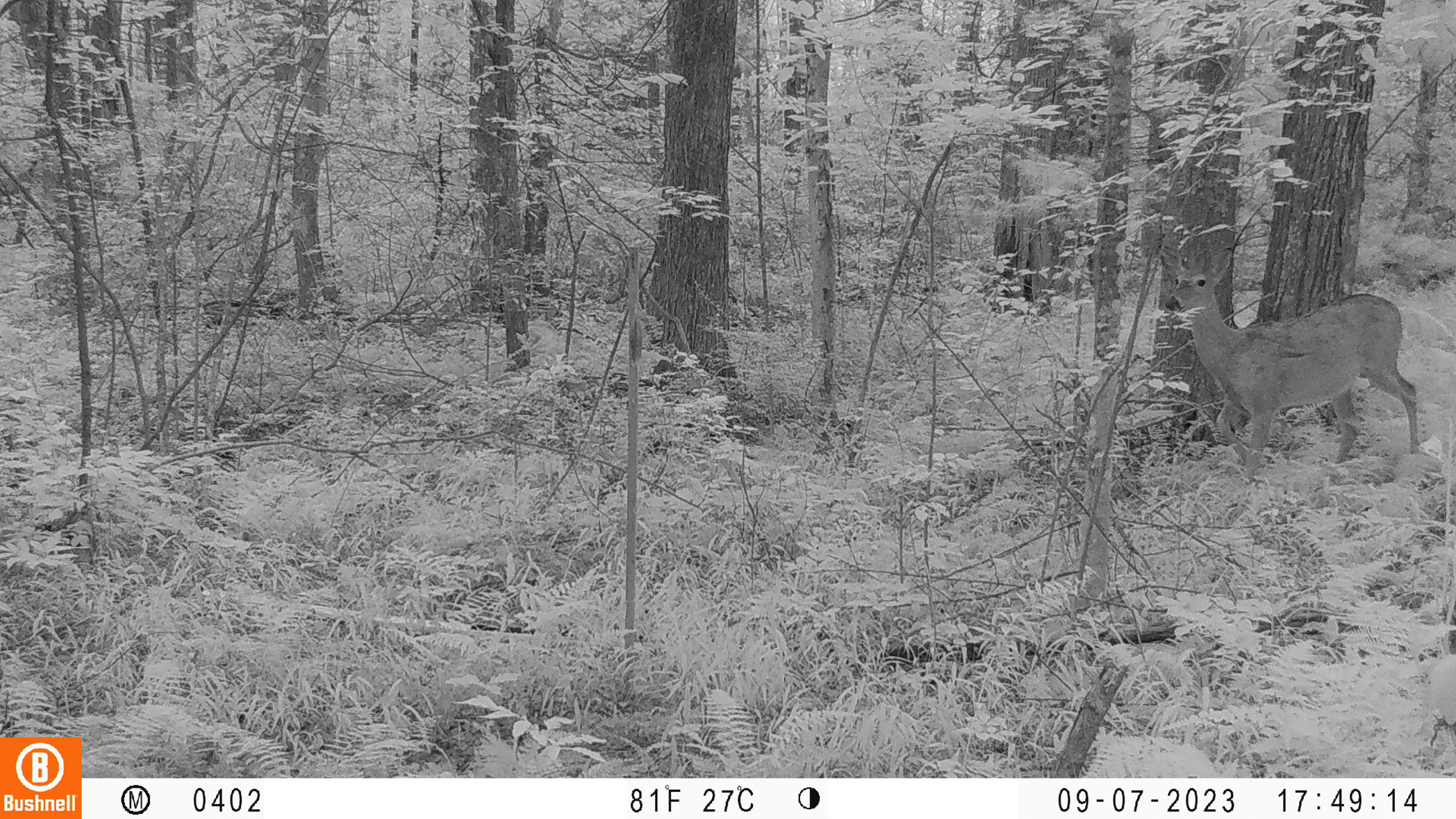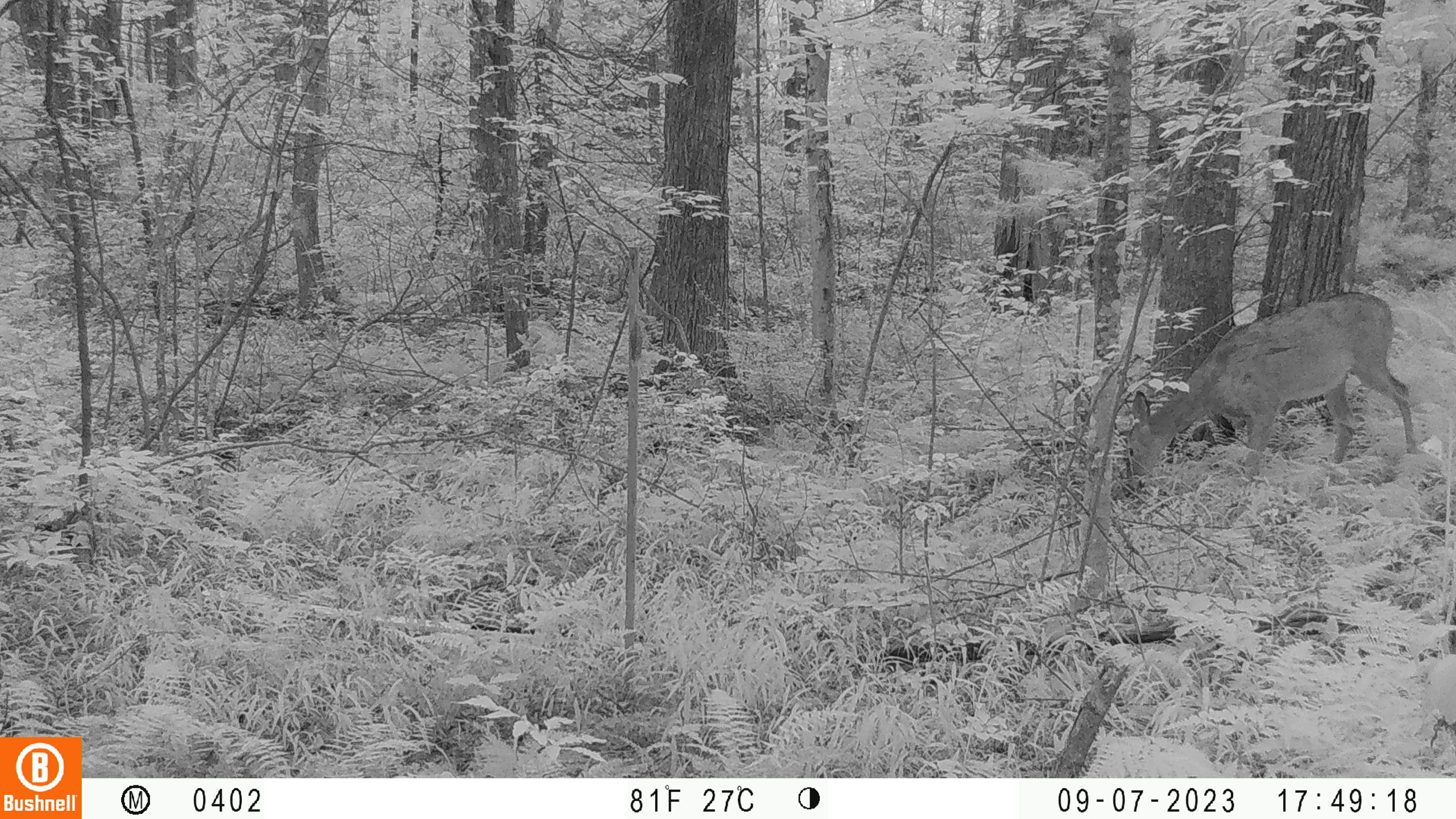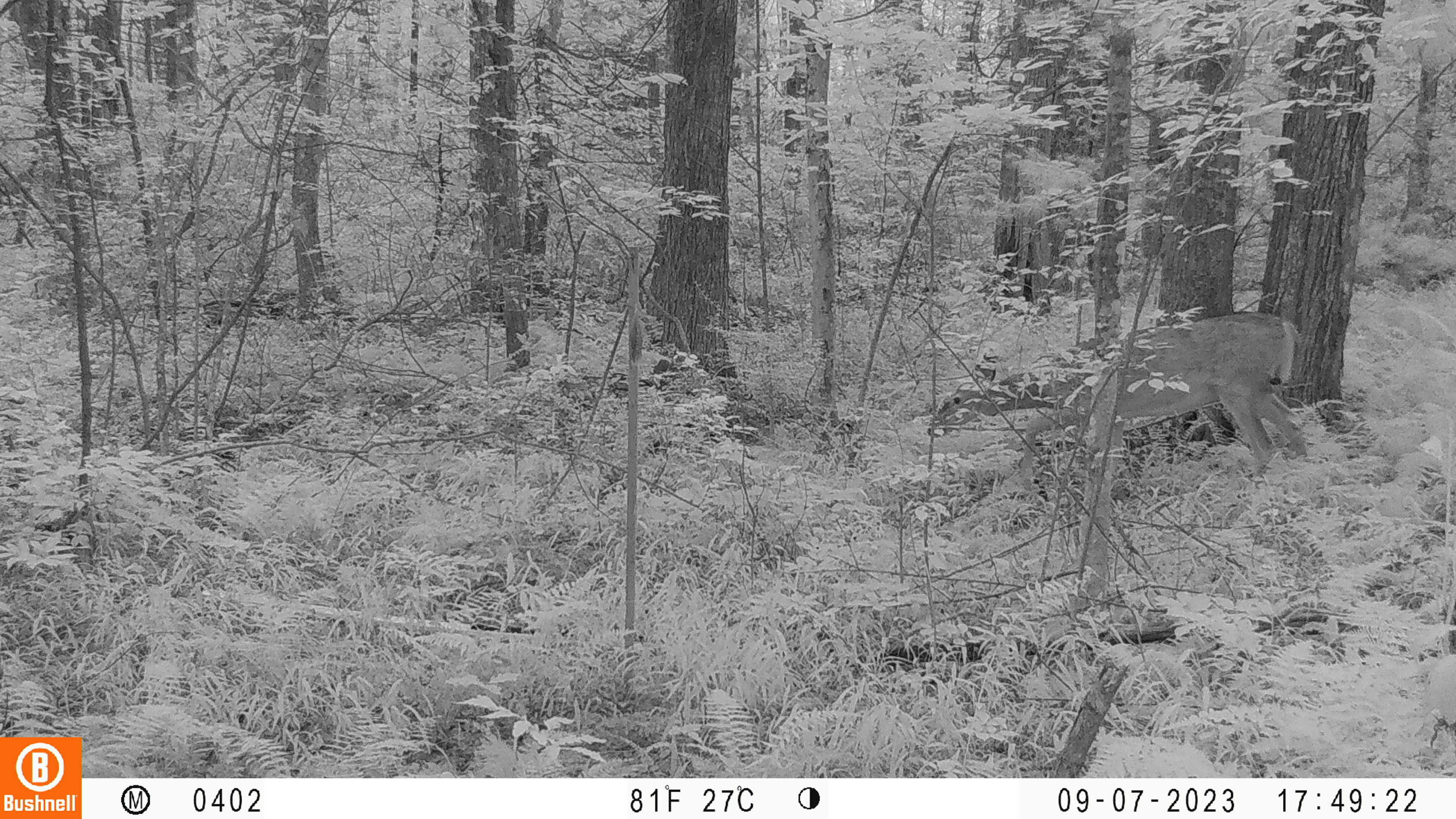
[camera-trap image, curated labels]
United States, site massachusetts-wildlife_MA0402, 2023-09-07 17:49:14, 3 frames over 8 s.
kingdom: Animalia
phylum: Chordata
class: Mammalia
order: Artiodactyla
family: Cervidae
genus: Odocoileus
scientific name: Odocoileus virginianus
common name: white-tailed deer